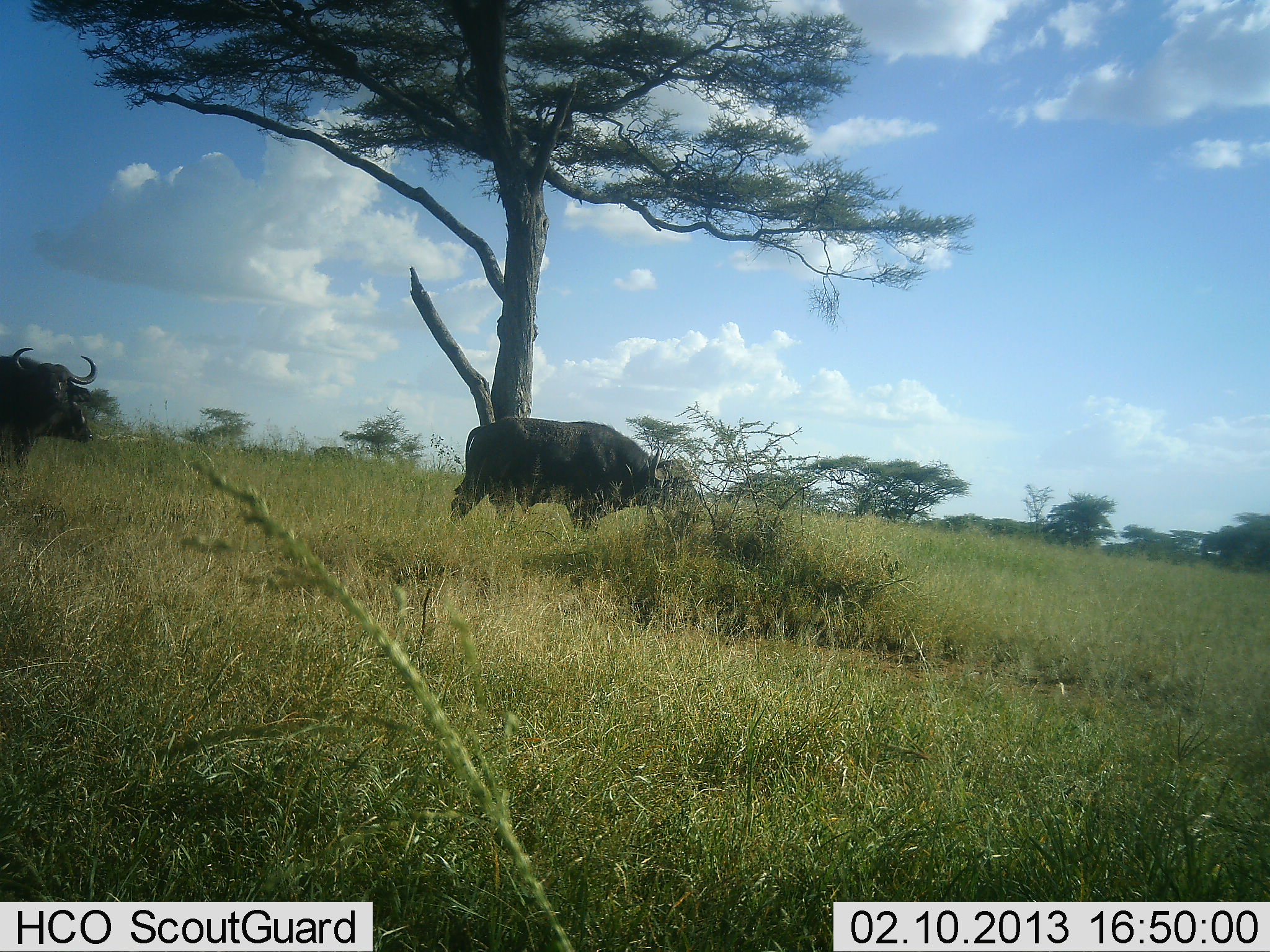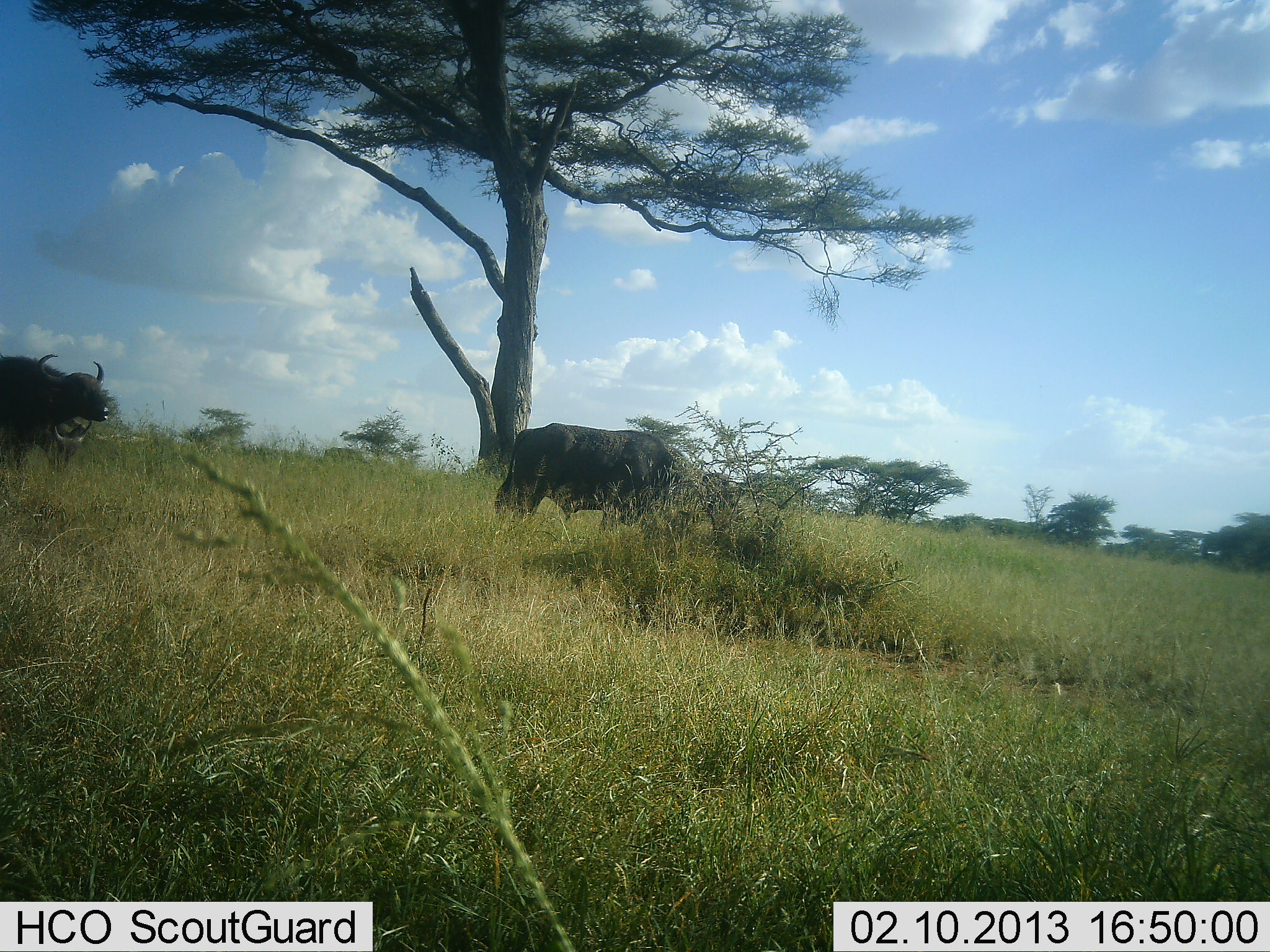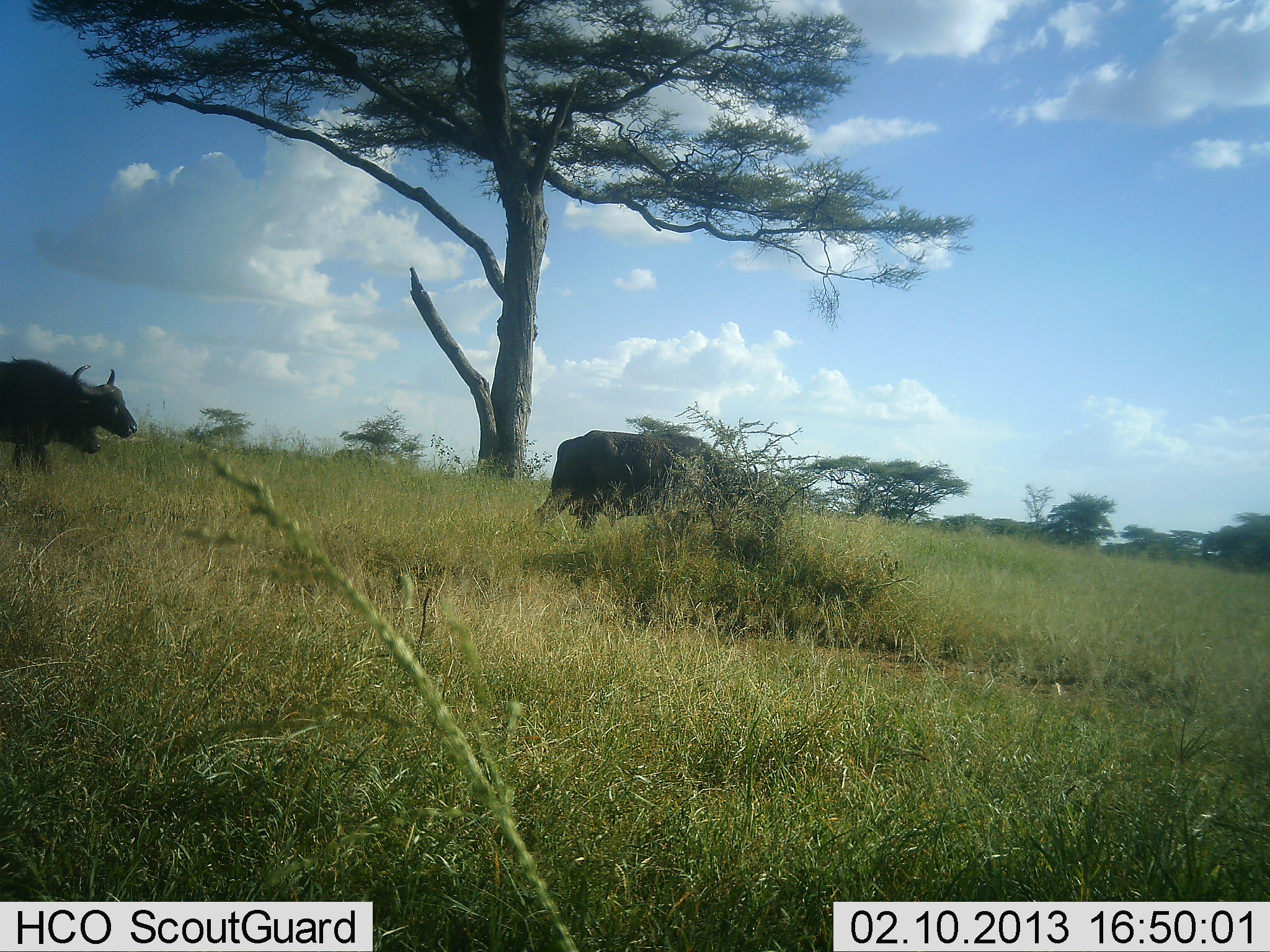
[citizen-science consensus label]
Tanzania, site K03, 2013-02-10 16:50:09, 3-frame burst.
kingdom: Animalia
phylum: Chordata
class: Mammalia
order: Artiodactyla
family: Bovidae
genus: Syncerus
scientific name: Syncerus caffer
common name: cape buffalo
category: buffalo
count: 3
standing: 31%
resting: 0%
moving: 74%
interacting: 3%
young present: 3%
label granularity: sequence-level